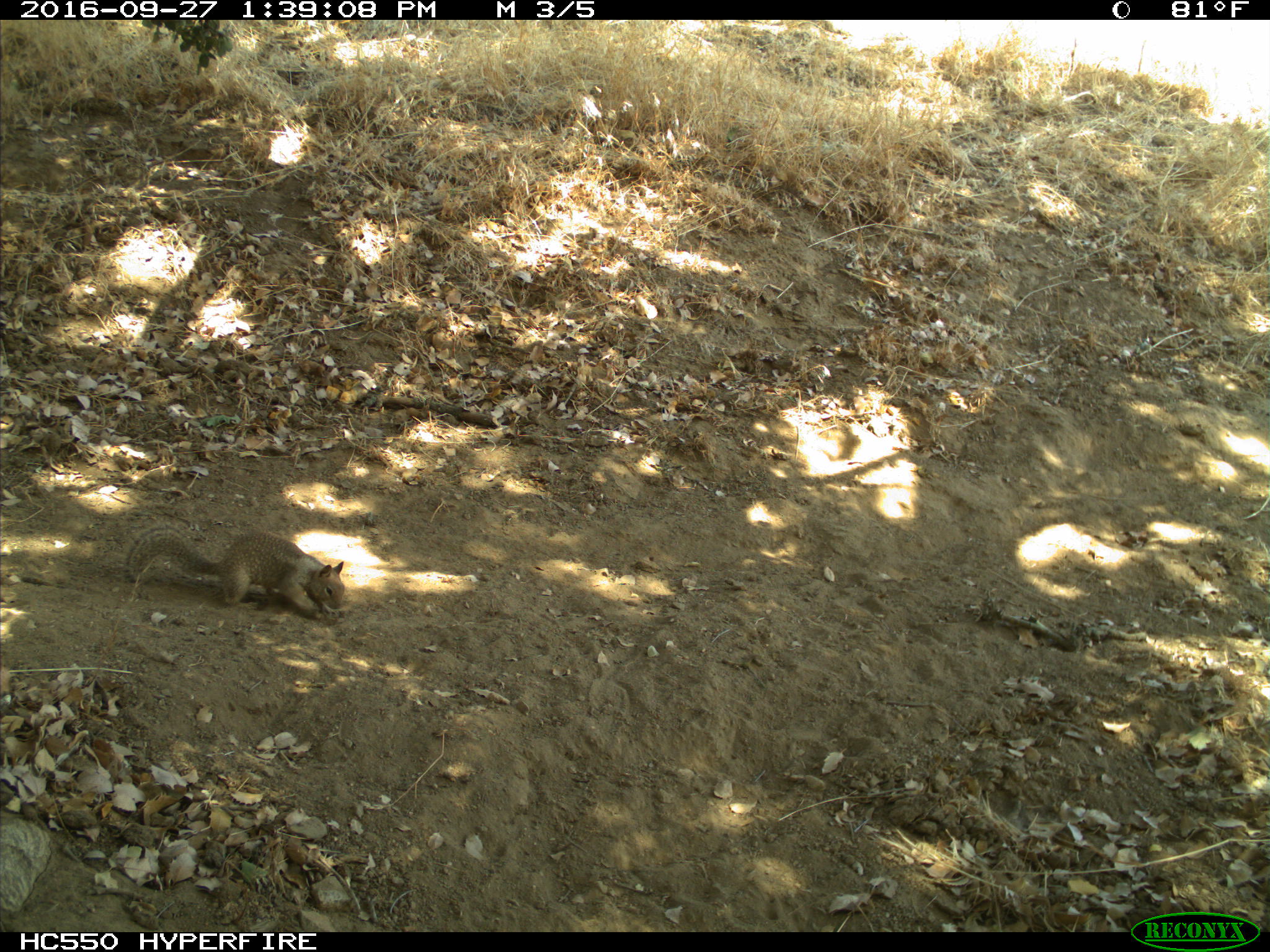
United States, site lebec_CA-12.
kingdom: Animalia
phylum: Chordata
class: Mammalia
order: Rodentia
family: Sciuridae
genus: Otospermophilus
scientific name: Otospermophilus beecheyi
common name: california ground squirrel